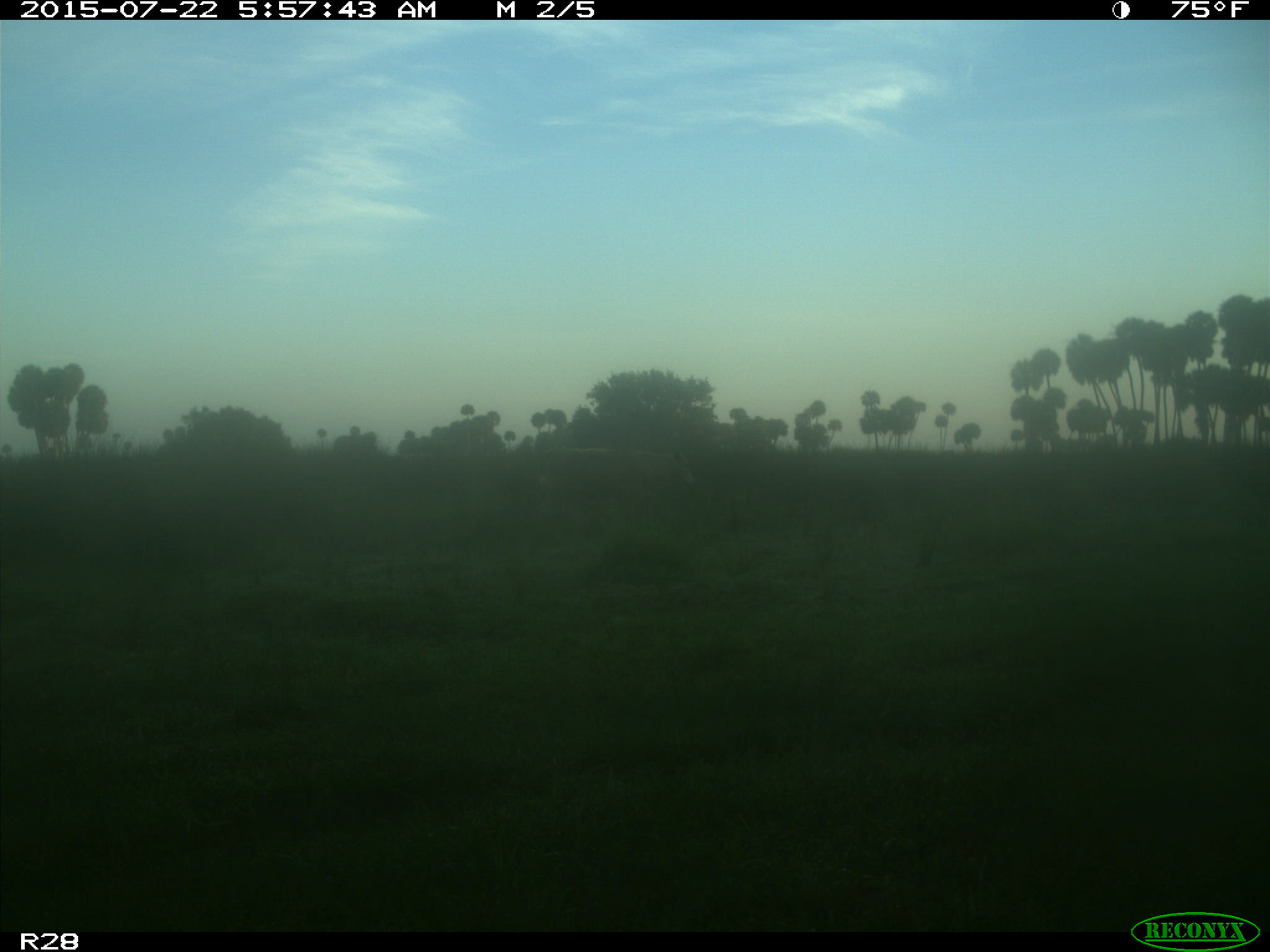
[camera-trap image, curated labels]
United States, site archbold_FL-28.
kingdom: Animalia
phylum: Chordata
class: Mammalia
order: Artiodactyla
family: Bovidae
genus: Bos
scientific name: Bos taurus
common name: domestic cow